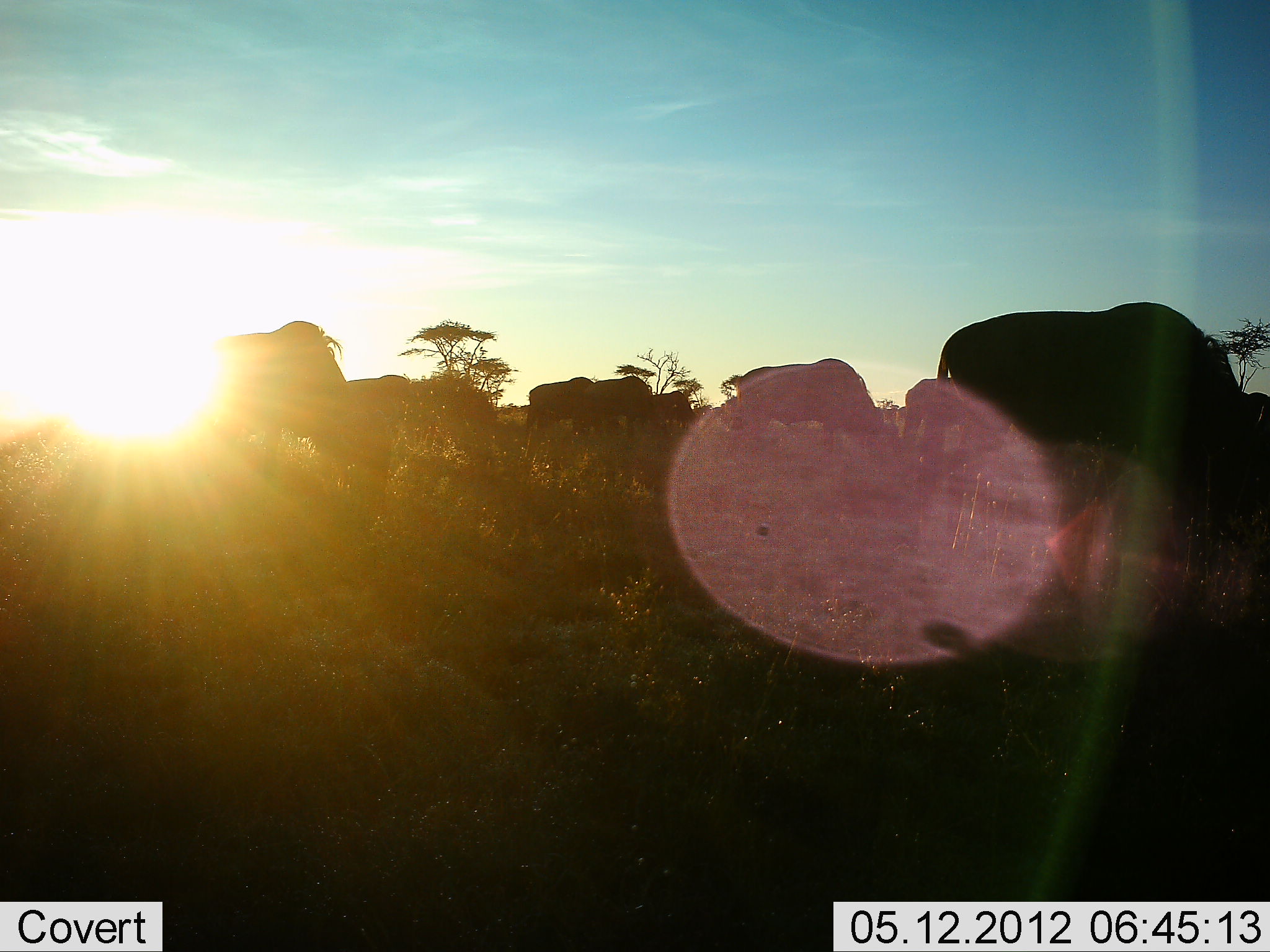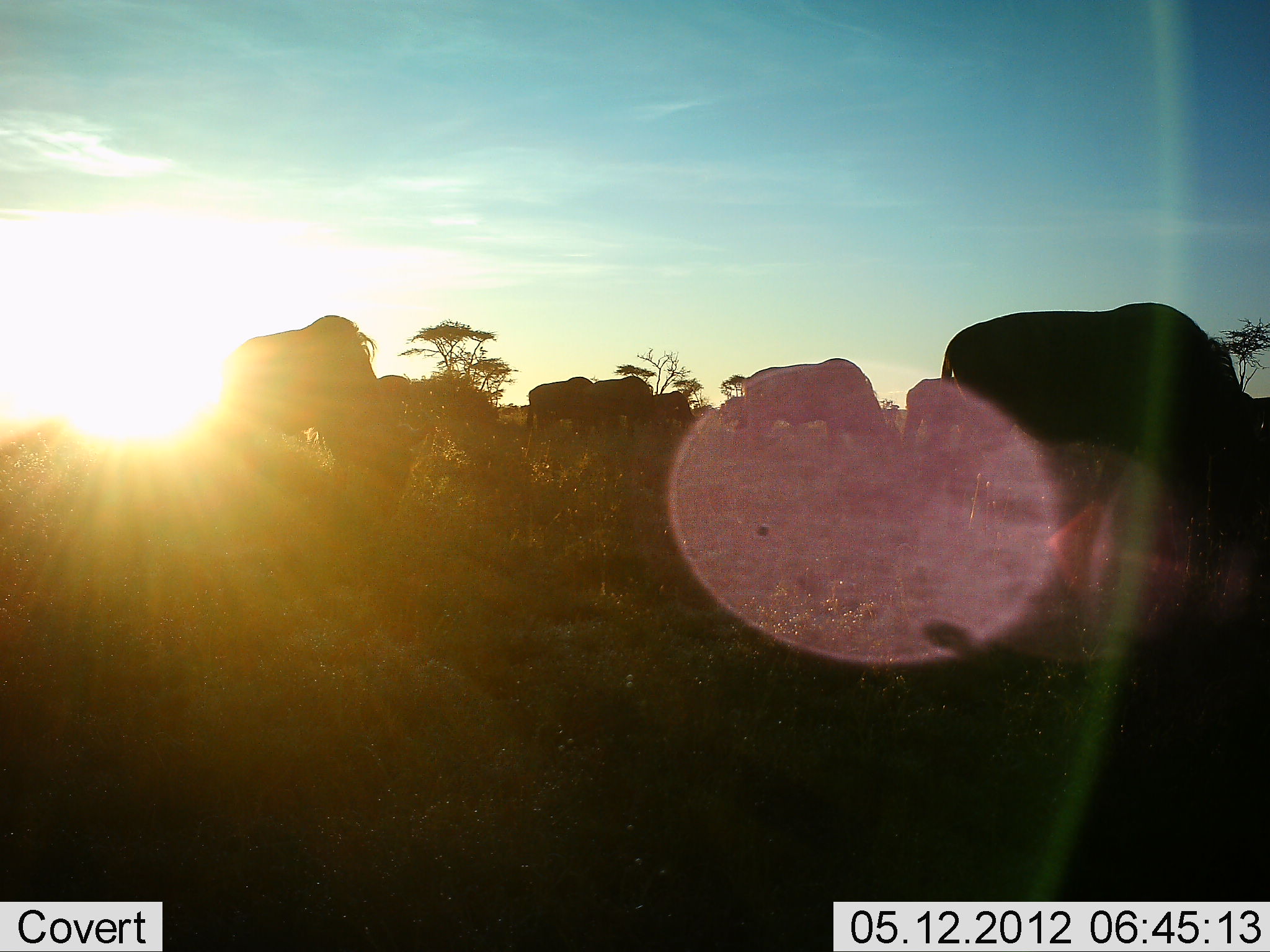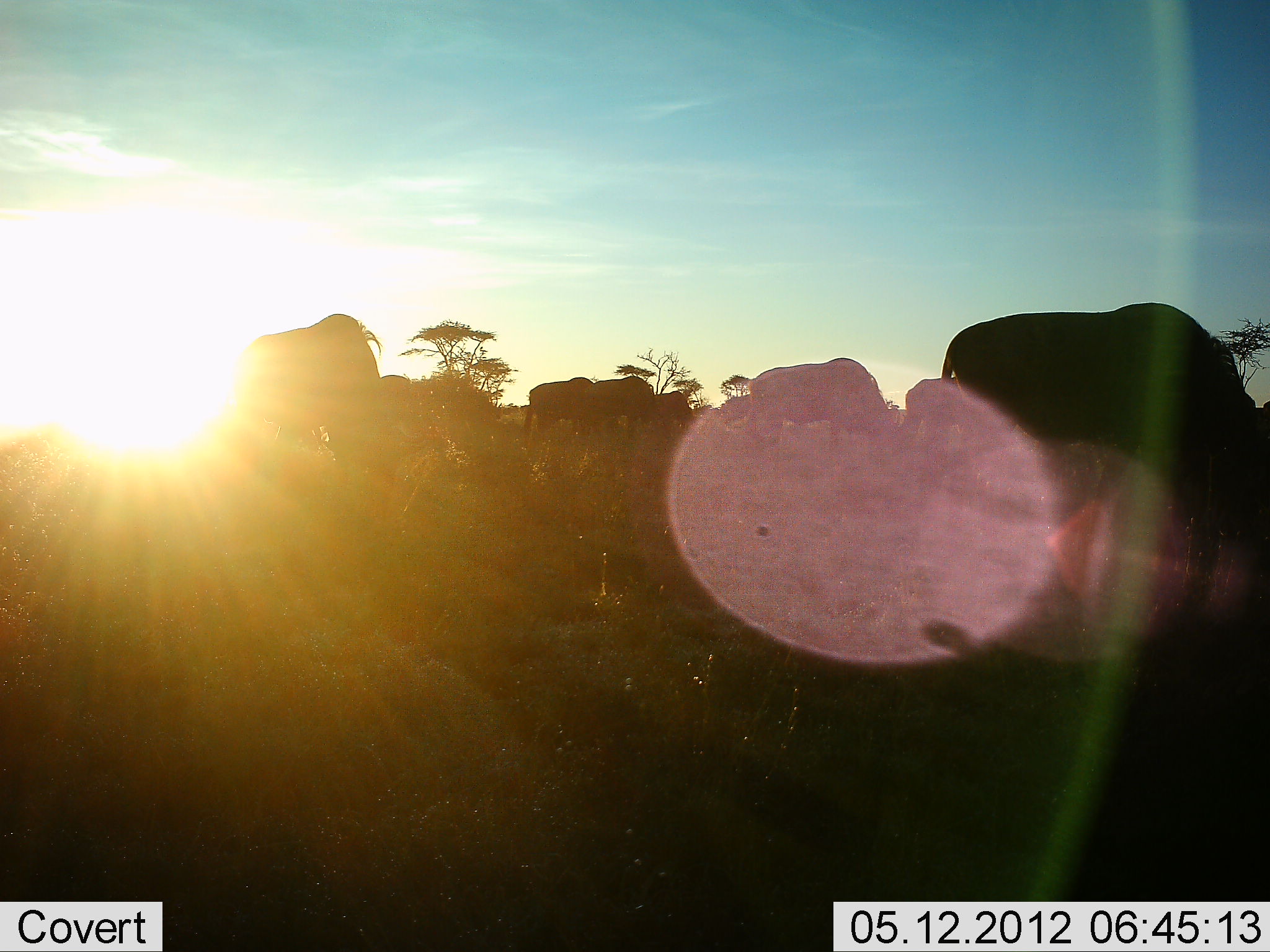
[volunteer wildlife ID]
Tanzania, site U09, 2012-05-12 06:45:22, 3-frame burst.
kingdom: Animalia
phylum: Chordata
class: Mammalia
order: Artiodactyla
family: Bovidae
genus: Connochaetes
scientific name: Connochaetes taurinus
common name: blue wildebeest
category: wildebeest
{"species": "wildebeest (blue wildebeest) (Connochaetes taurinus)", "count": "8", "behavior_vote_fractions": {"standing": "27%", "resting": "0%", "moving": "9%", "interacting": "0%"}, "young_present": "0%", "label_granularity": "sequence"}